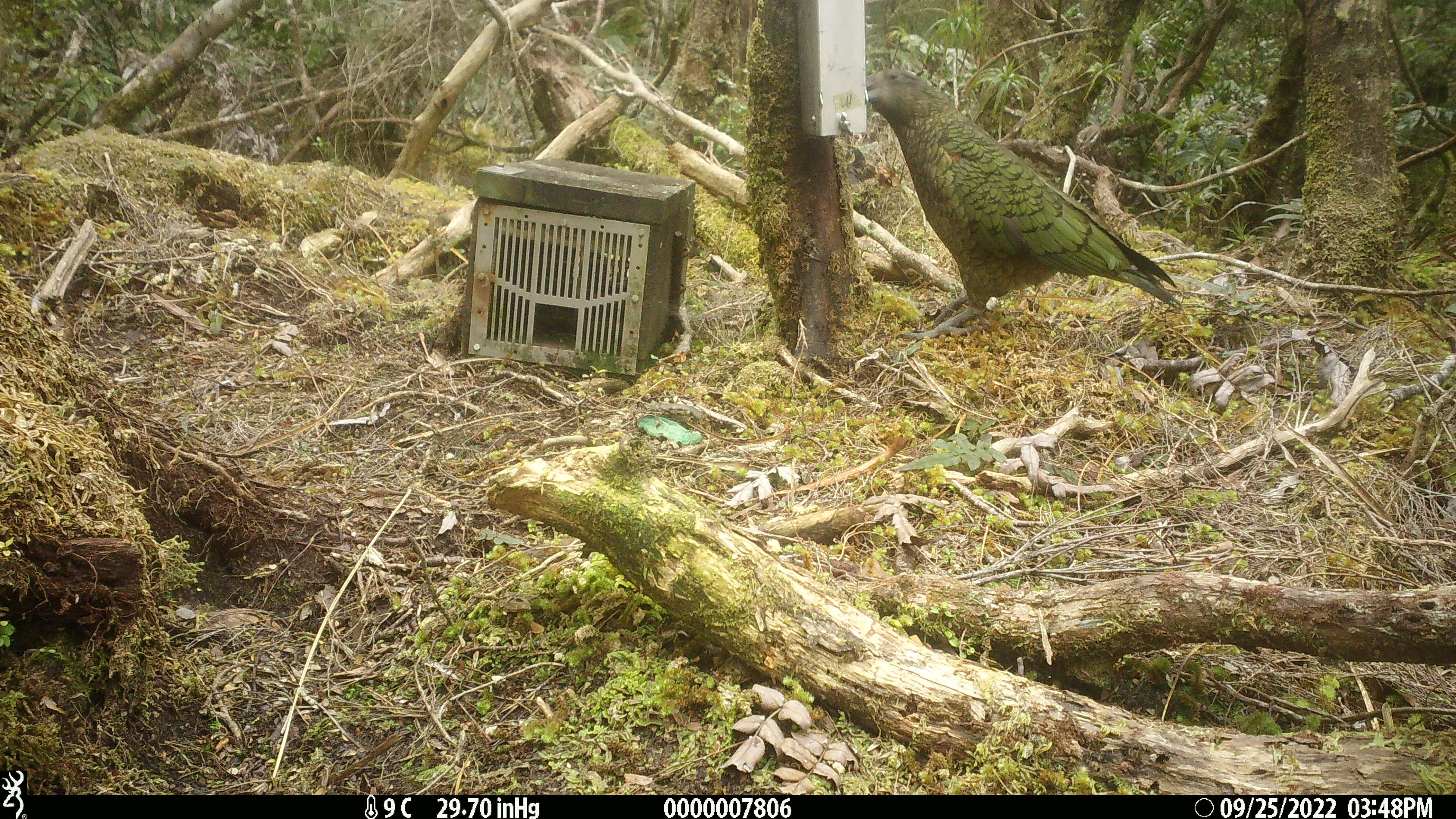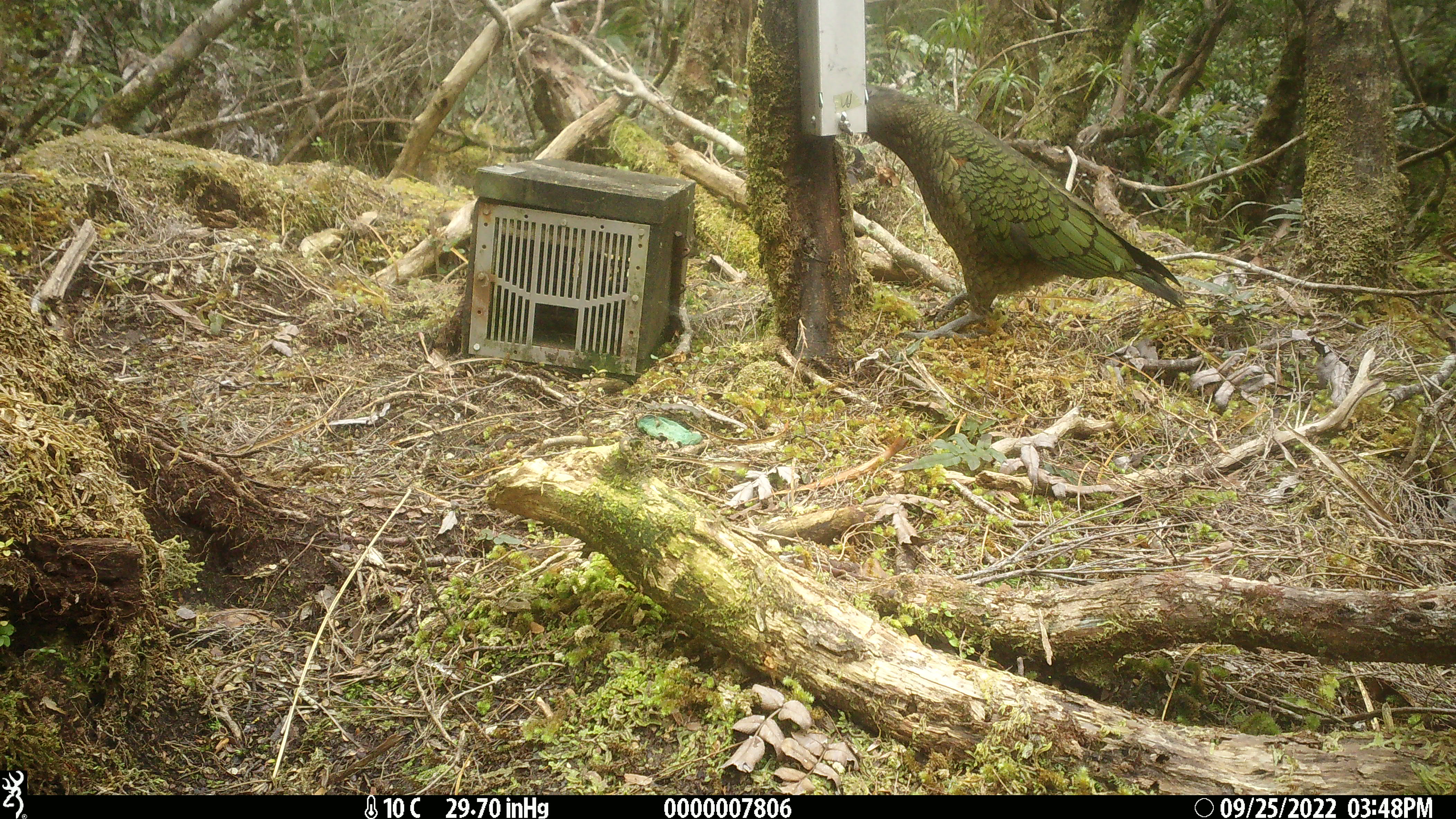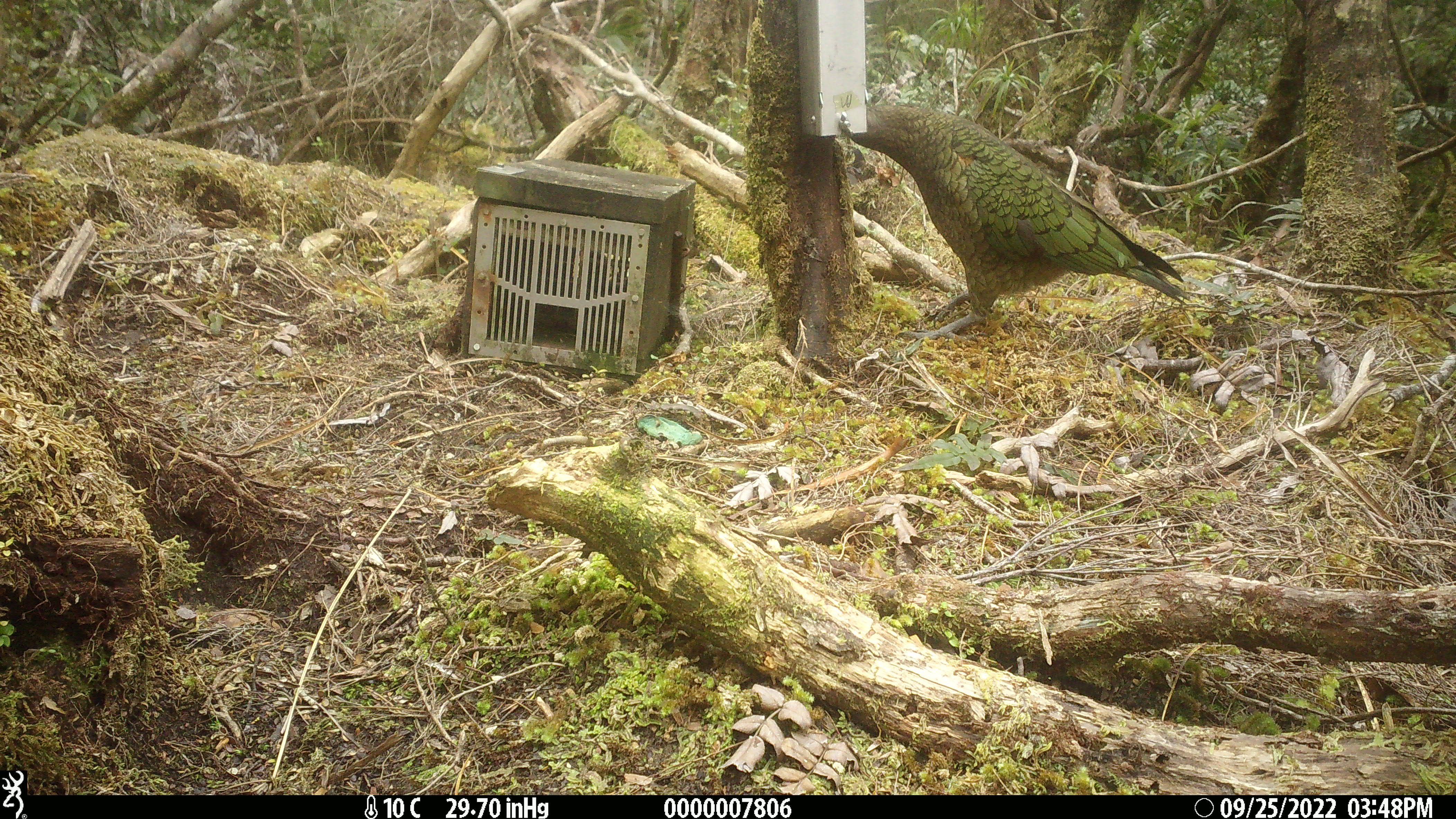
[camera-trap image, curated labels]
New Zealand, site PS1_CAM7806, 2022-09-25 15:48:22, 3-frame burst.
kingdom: Animalia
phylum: Chordata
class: Aves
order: Psittaciformes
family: Strigopidae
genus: Nestor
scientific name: Nestor notabilis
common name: kea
Kea (Nestor notabilis).